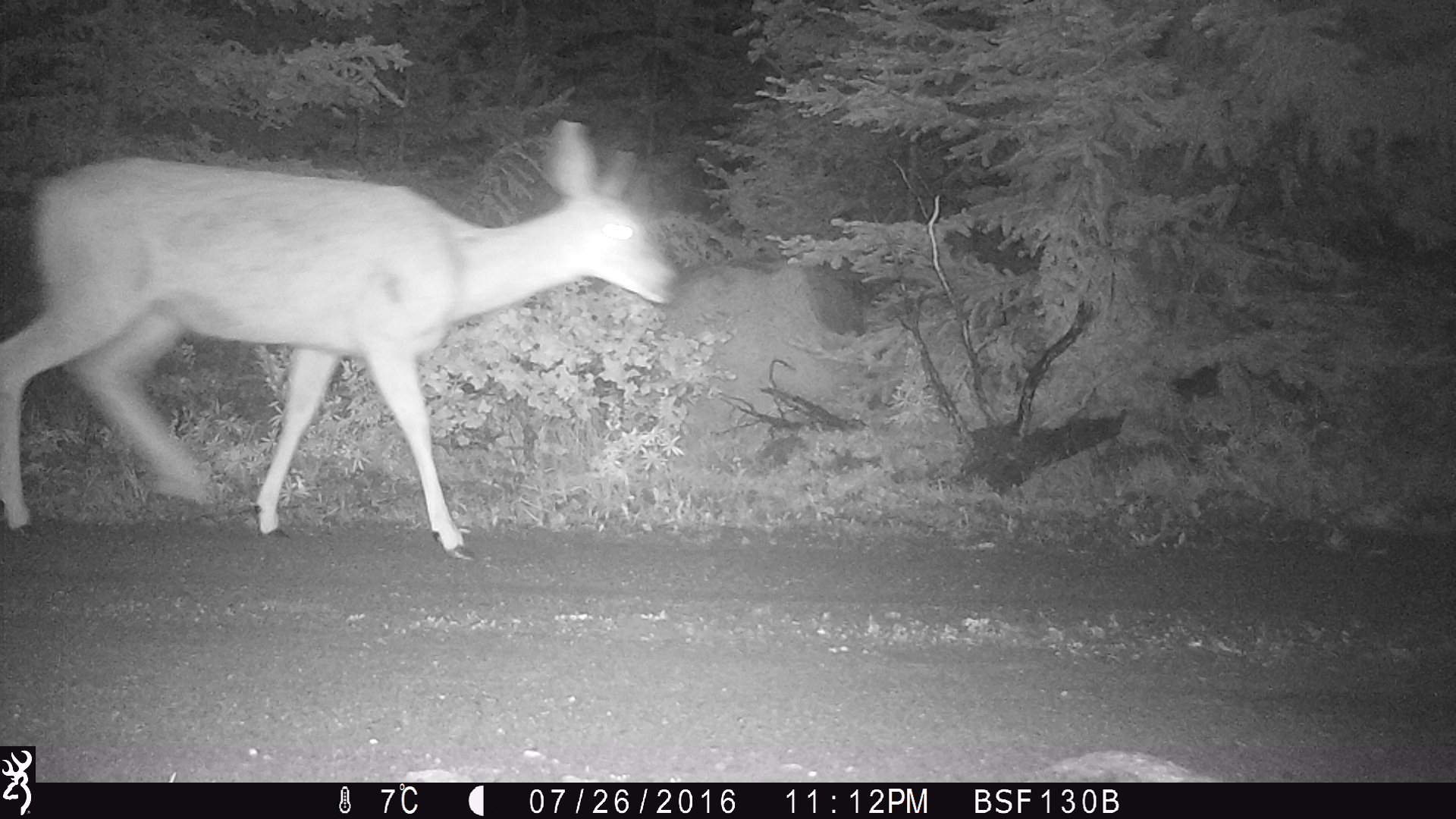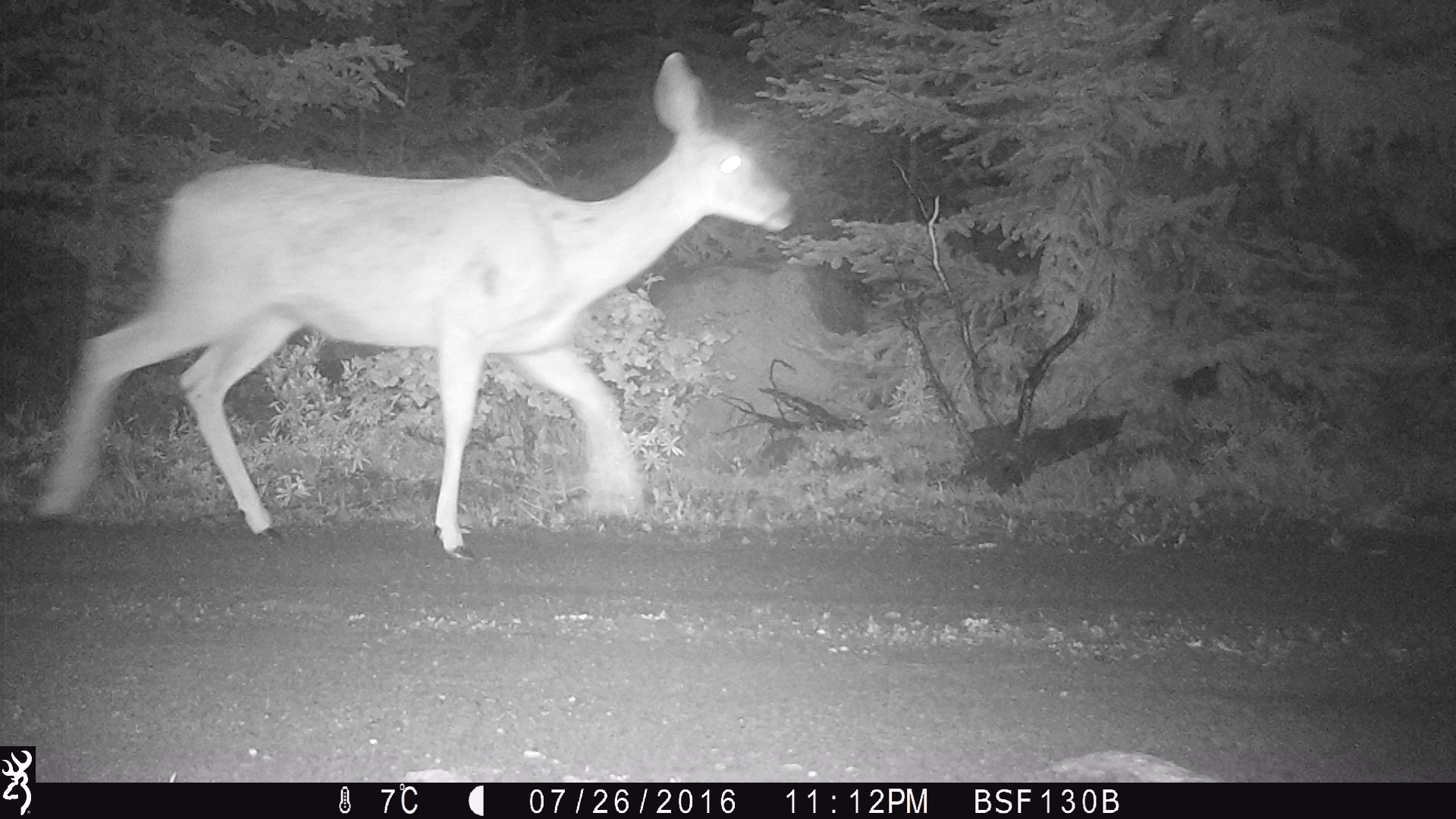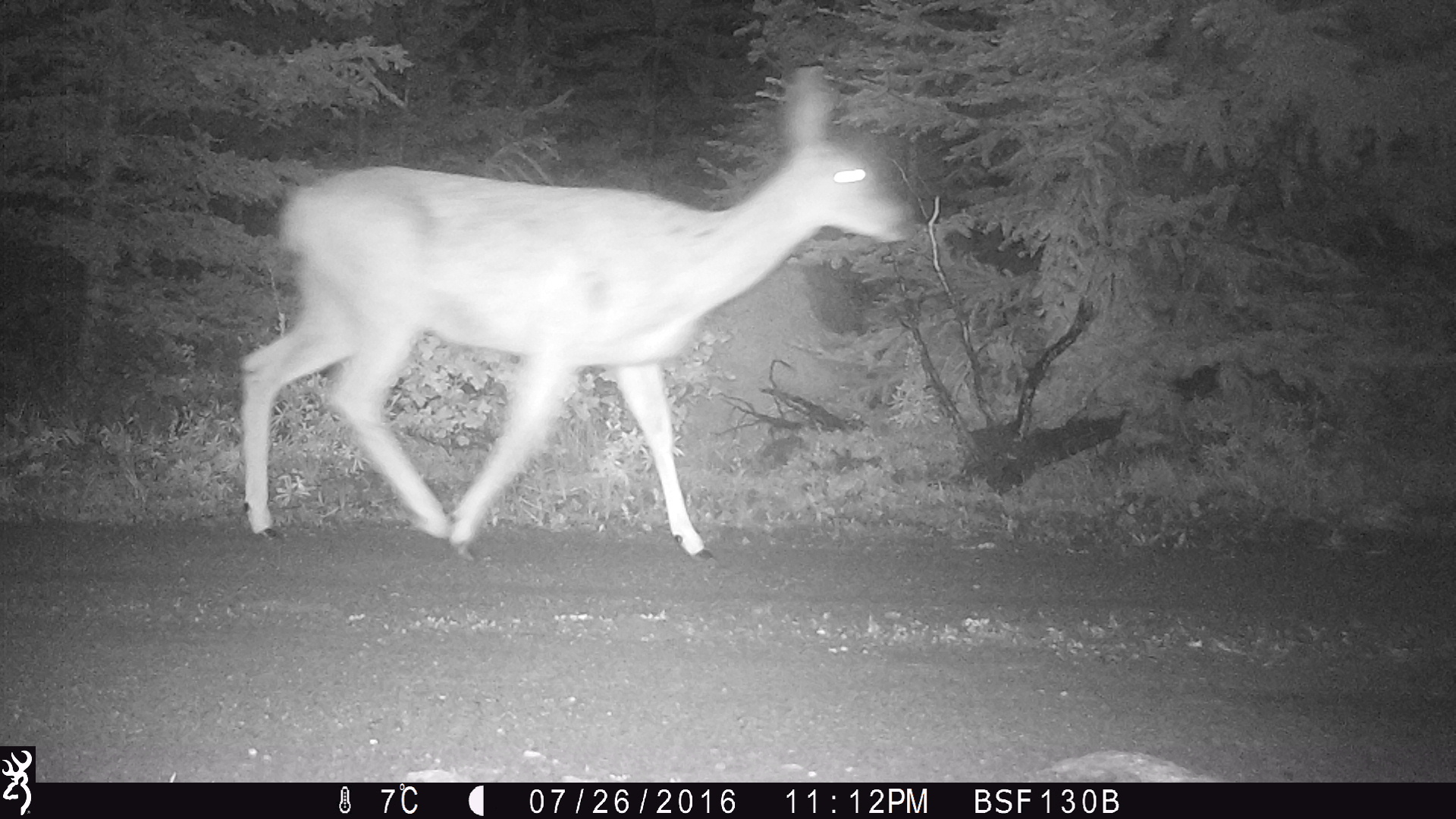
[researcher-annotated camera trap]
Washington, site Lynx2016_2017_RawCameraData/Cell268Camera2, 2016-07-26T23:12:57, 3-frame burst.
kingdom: Animalia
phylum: Chordata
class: Mammalia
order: Artiodactyla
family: Cervidae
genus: Odocoileus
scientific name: Odocoileus hemionus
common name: mule deer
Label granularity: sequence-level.